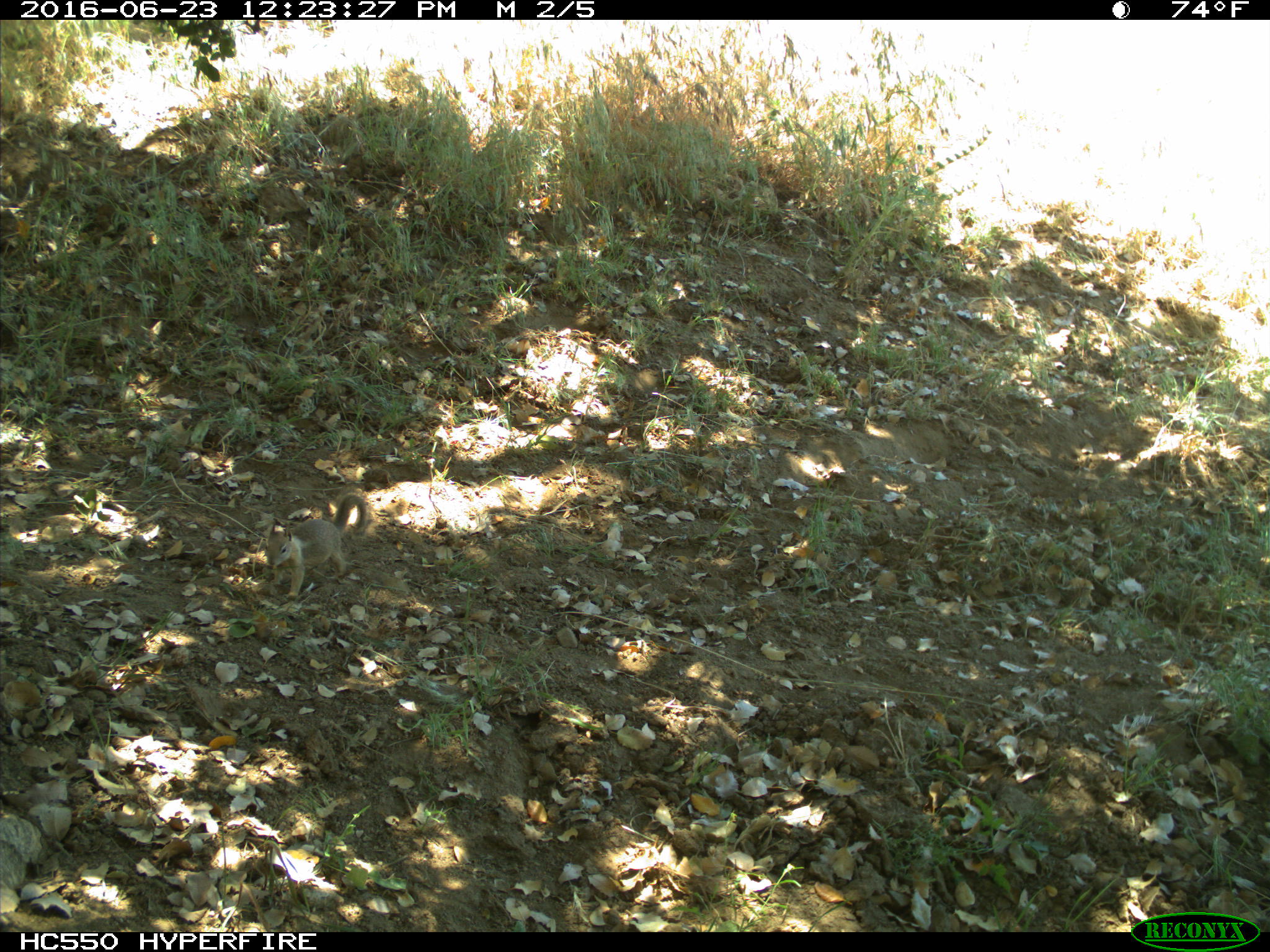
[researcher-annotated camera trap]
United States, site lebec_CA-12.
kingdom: Animalia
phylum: Chordata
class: Mammalia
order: Rodentia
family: Sciuridae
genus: Otospermophilus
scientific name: Otospermophilus beecheyi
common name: california ground squirrel